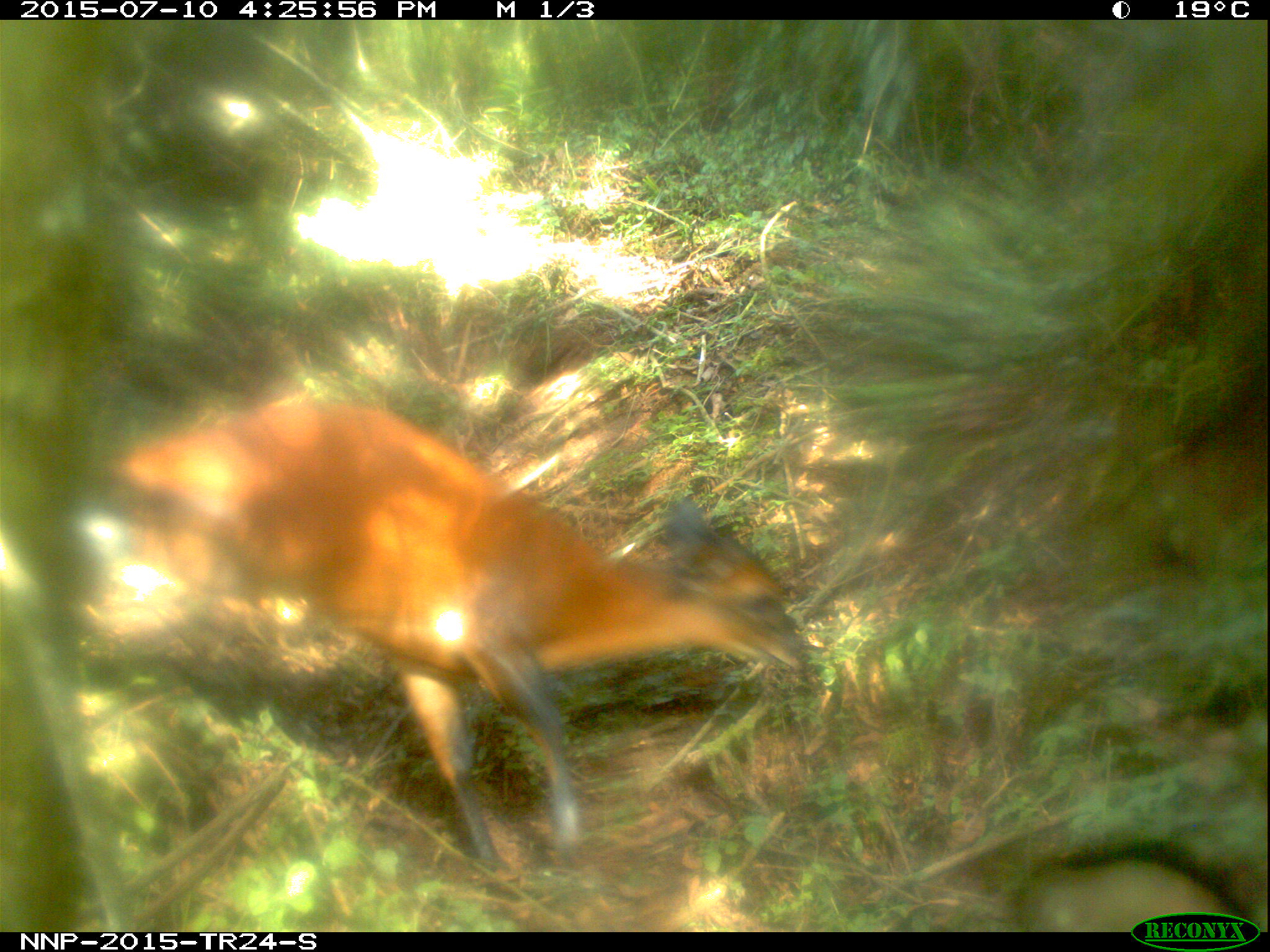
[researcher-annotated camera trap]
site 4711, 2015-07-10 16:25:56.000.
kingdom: Animalia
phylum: Chordata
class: Mammalia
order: Artiodactyla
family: Bovidae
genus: Cephalophus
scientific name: Cephalophus nigrifrons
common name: black-fronted duiker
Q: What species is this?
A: Cephalophus nigrifrons (black-fronted duiker).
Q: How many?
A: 1.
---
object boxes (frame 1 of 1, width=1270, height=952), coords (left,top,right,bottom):
cephalophus nigrifrons: (107,395,804,873)